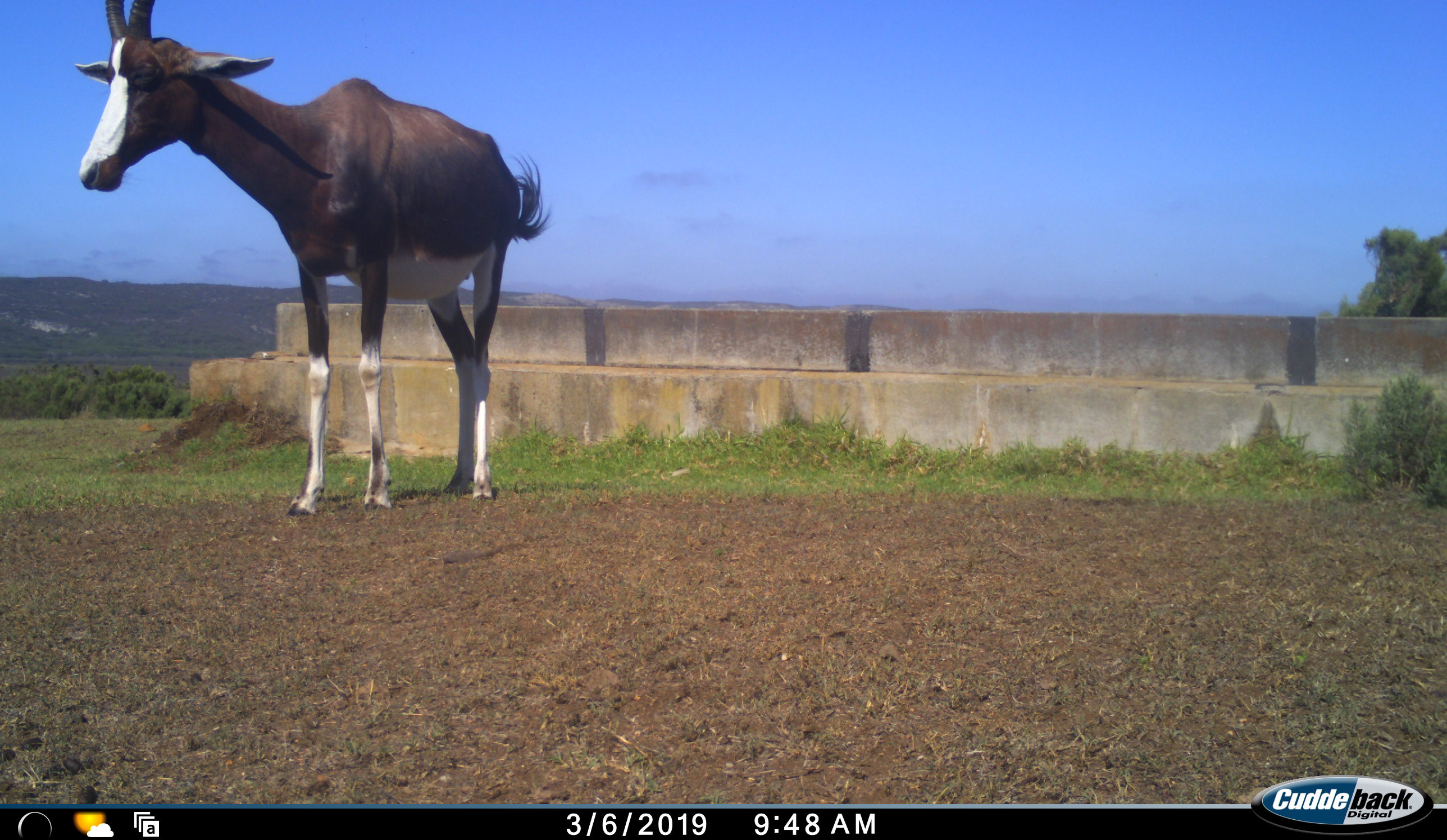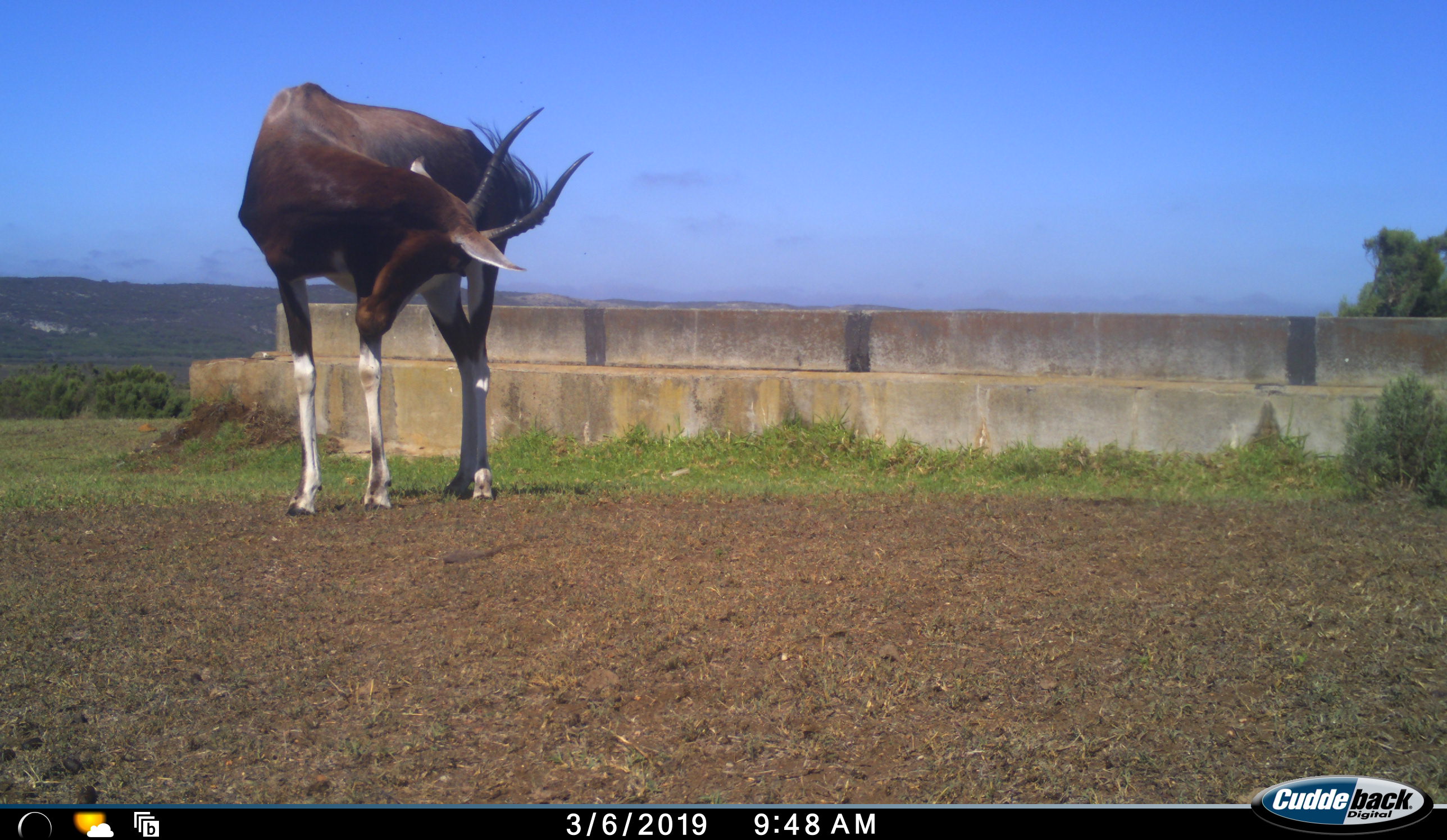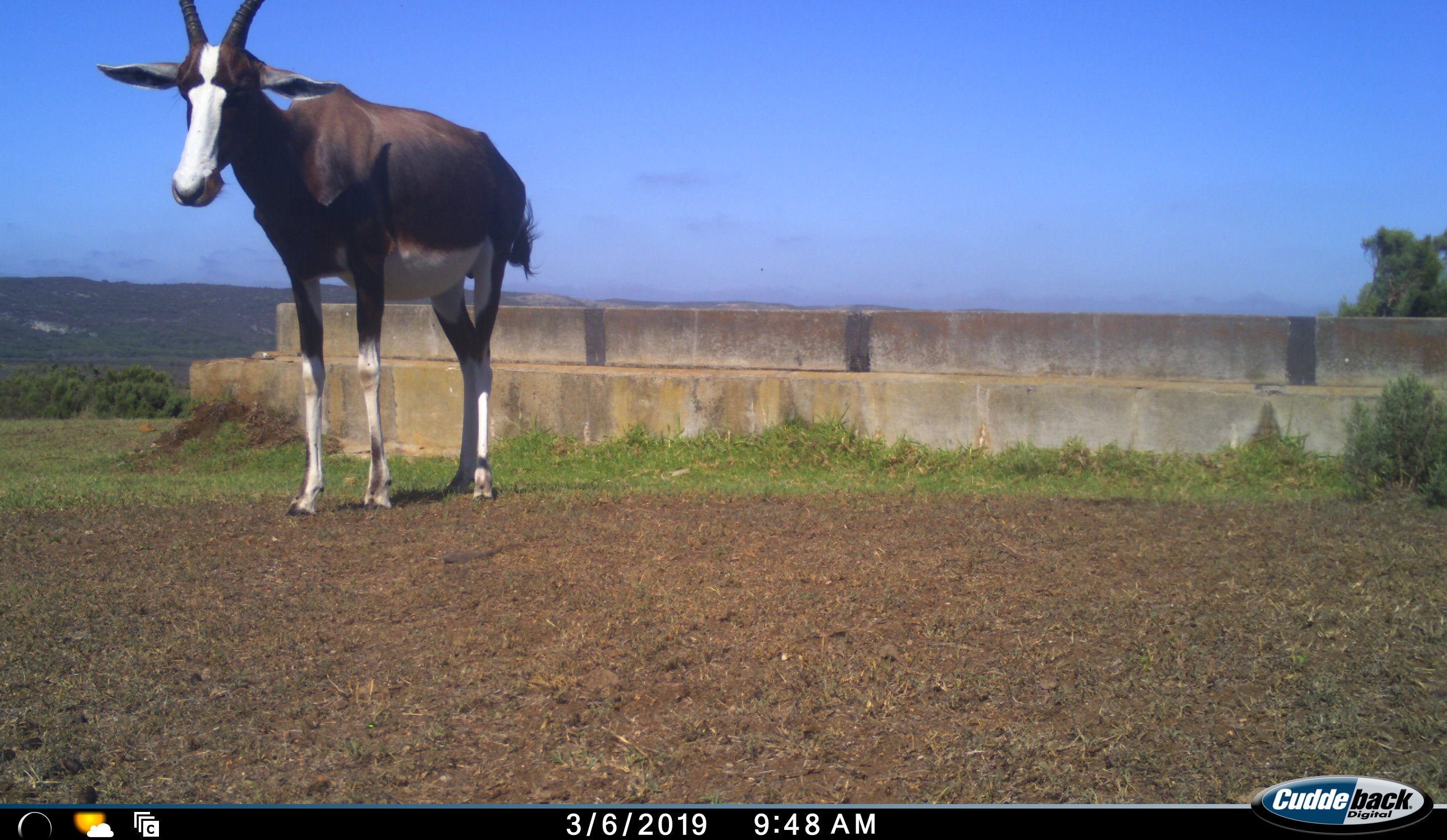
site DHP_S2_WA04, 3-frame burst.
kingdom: Animalia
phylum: Chordata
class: Mammalia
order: Artiodactyla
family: Bovidae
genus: Damaliscus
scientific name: Damaliscus pygargus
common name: bontebok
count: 1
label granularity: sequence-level